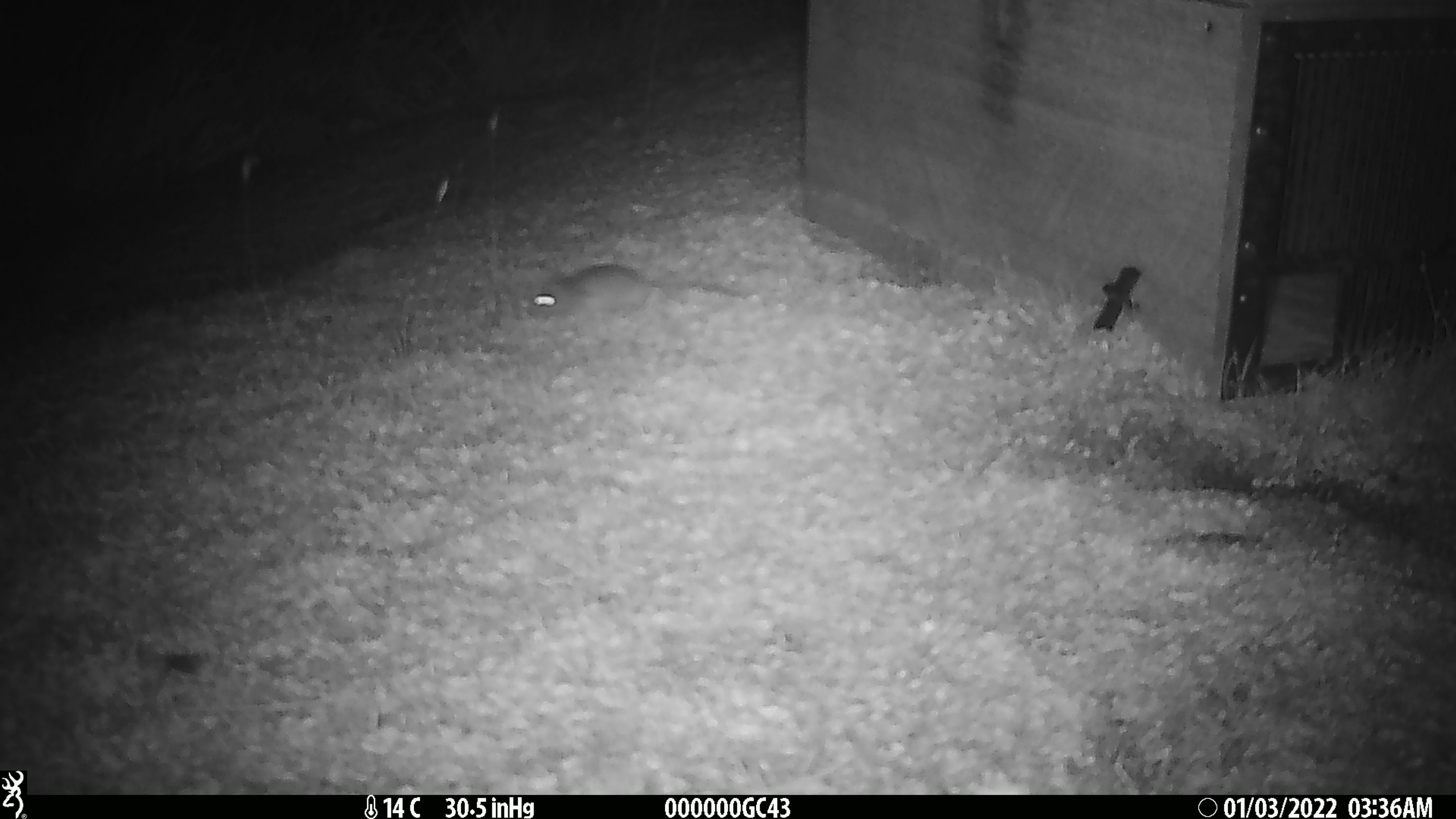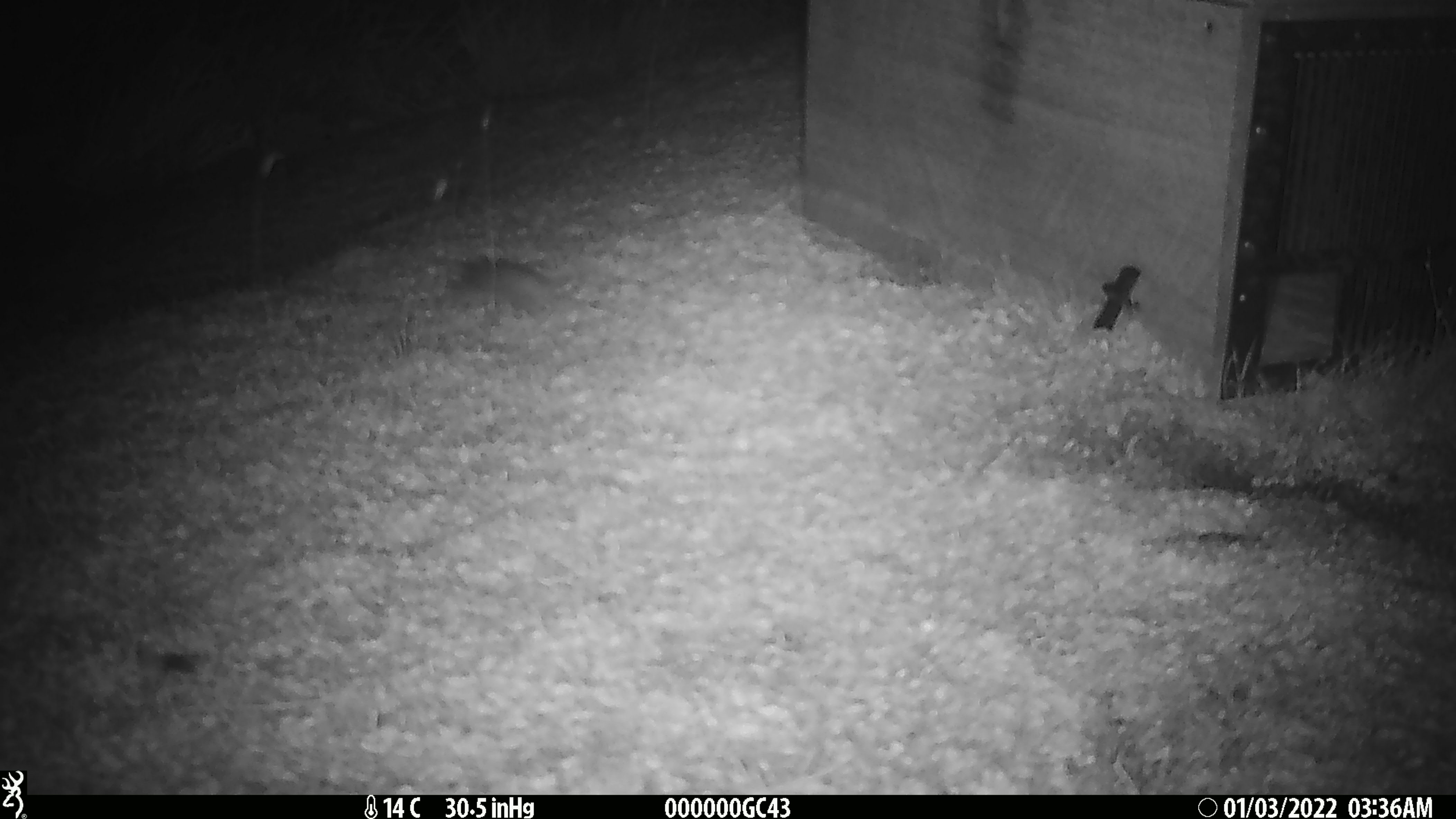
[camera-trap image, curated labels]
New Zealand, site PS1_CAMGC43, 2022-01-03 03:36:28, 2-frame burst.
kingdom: Animalia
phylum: Chordata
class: Mammalia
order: Rodentia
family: Muridae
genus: Mus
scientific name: Mus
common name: mouse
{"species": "mouse (Mus)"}